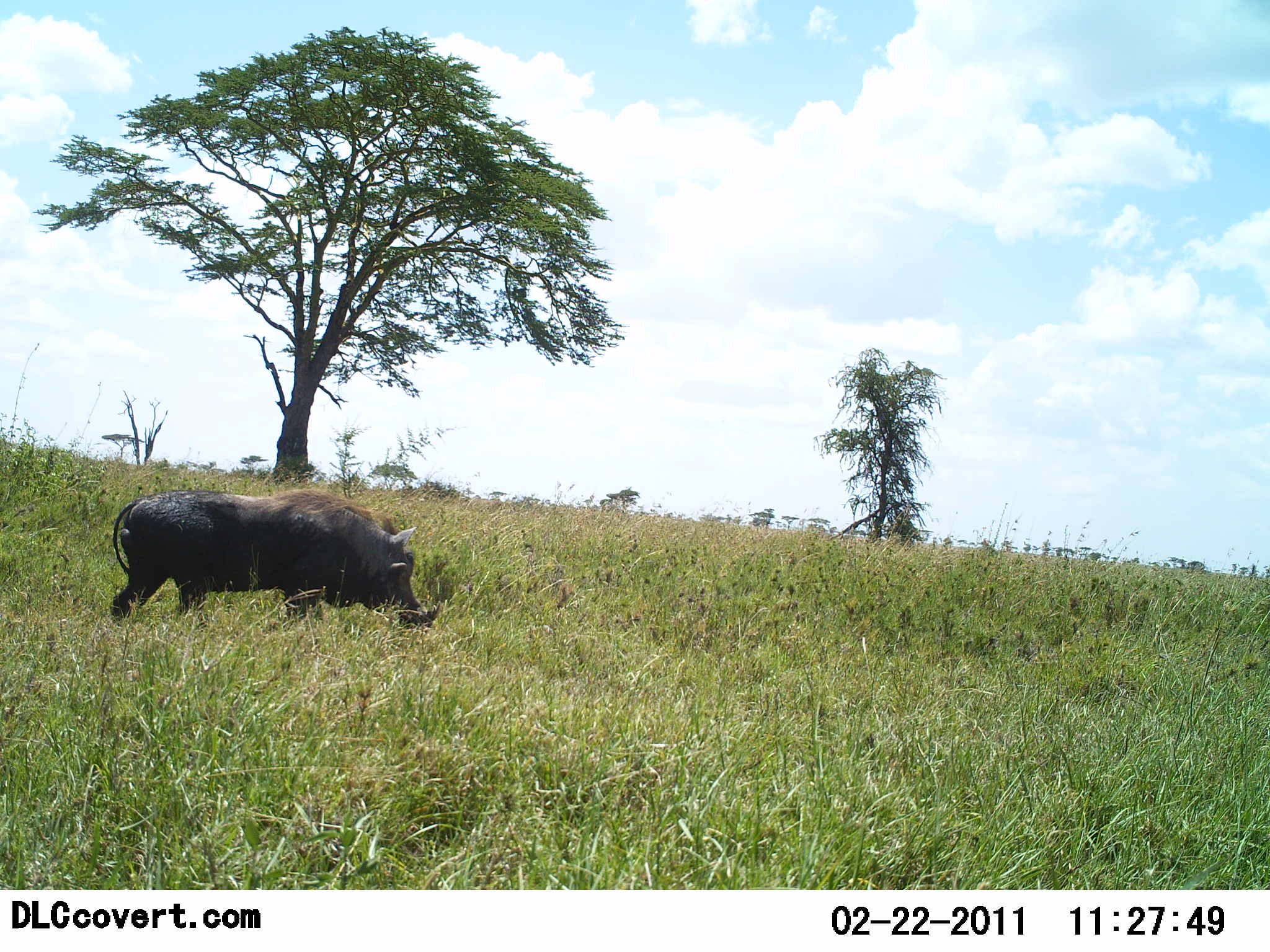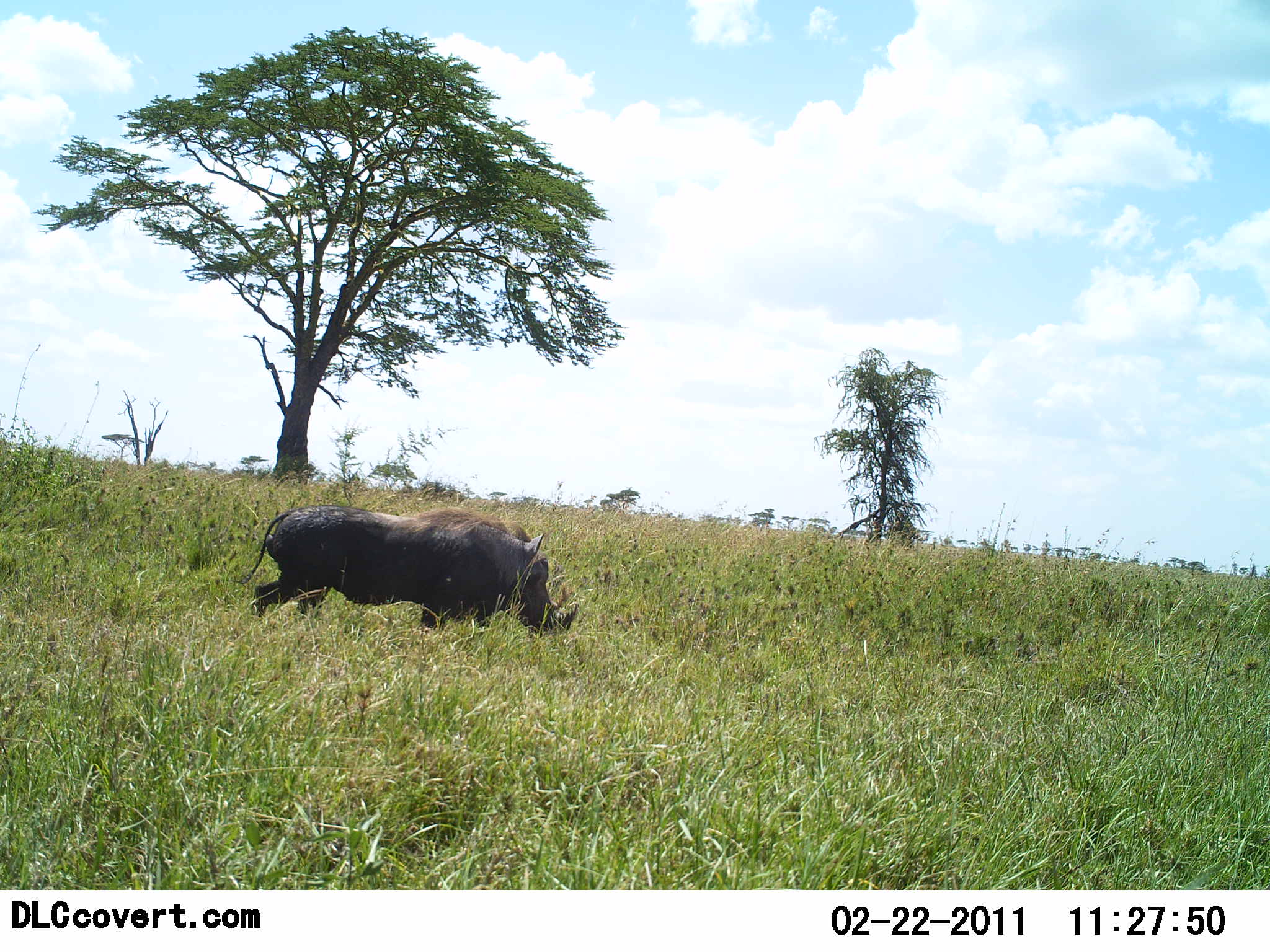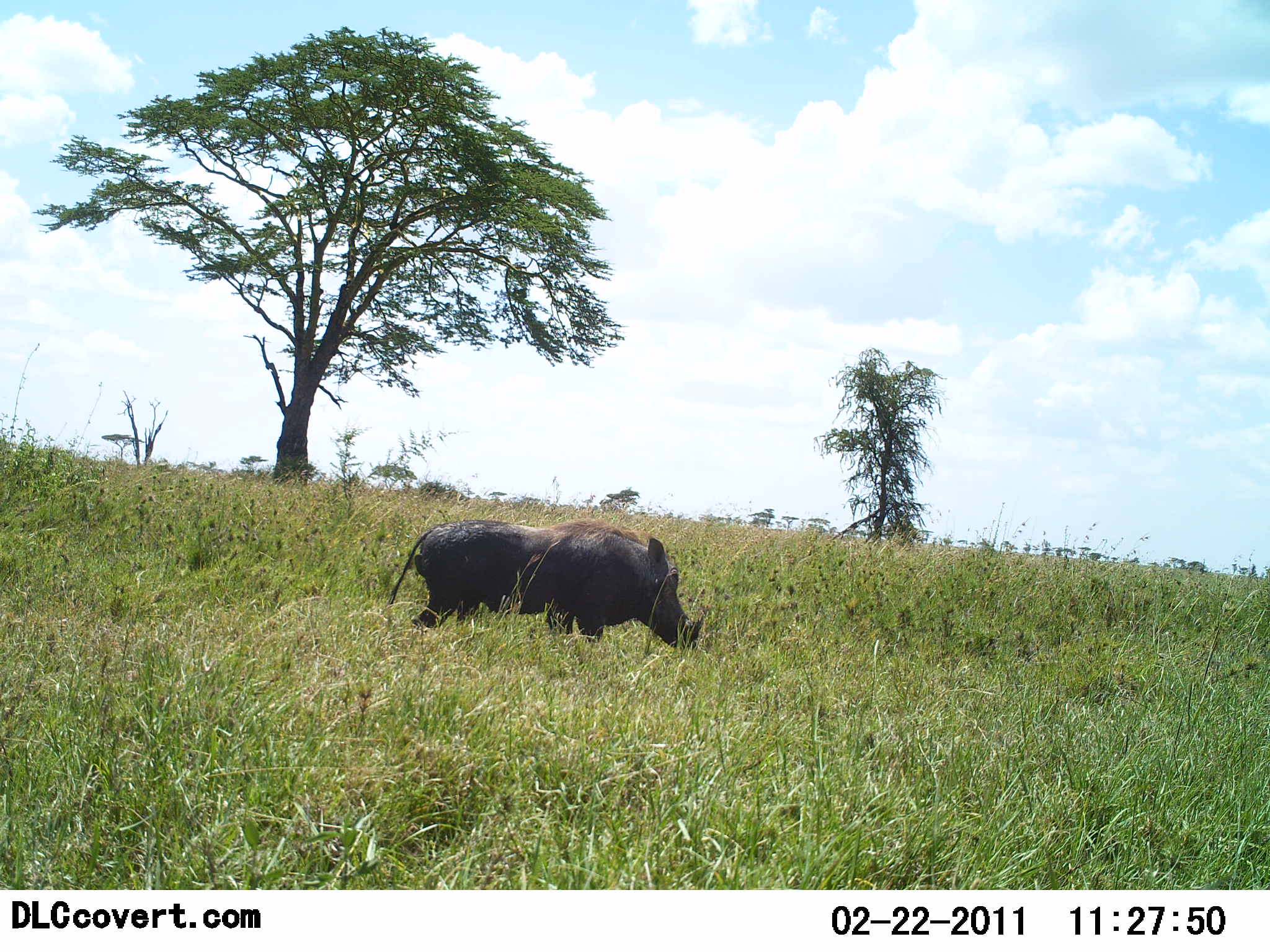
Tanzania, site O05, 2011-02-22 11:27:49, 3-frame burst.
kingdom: Animalia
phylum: Chordata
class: Mammalia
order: Artiodactyla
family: Suidae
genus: Phacochoerus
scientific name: Phacochoerus africanus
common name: warthog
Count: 1.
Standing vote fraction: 12%.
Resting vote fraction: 0%.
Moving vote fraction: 88%.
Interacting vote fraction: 0%.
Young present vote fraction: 0%.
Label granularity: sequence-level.